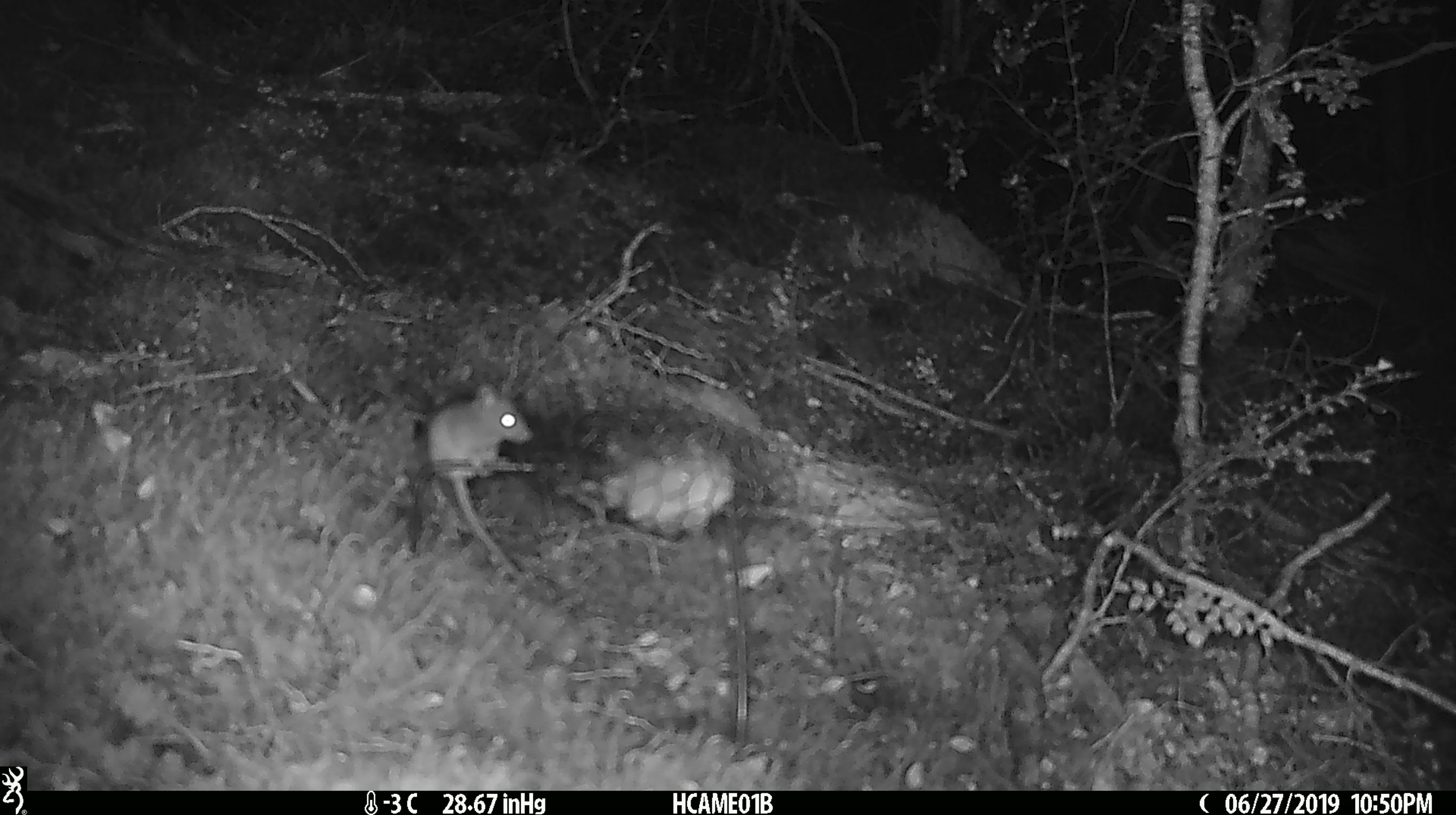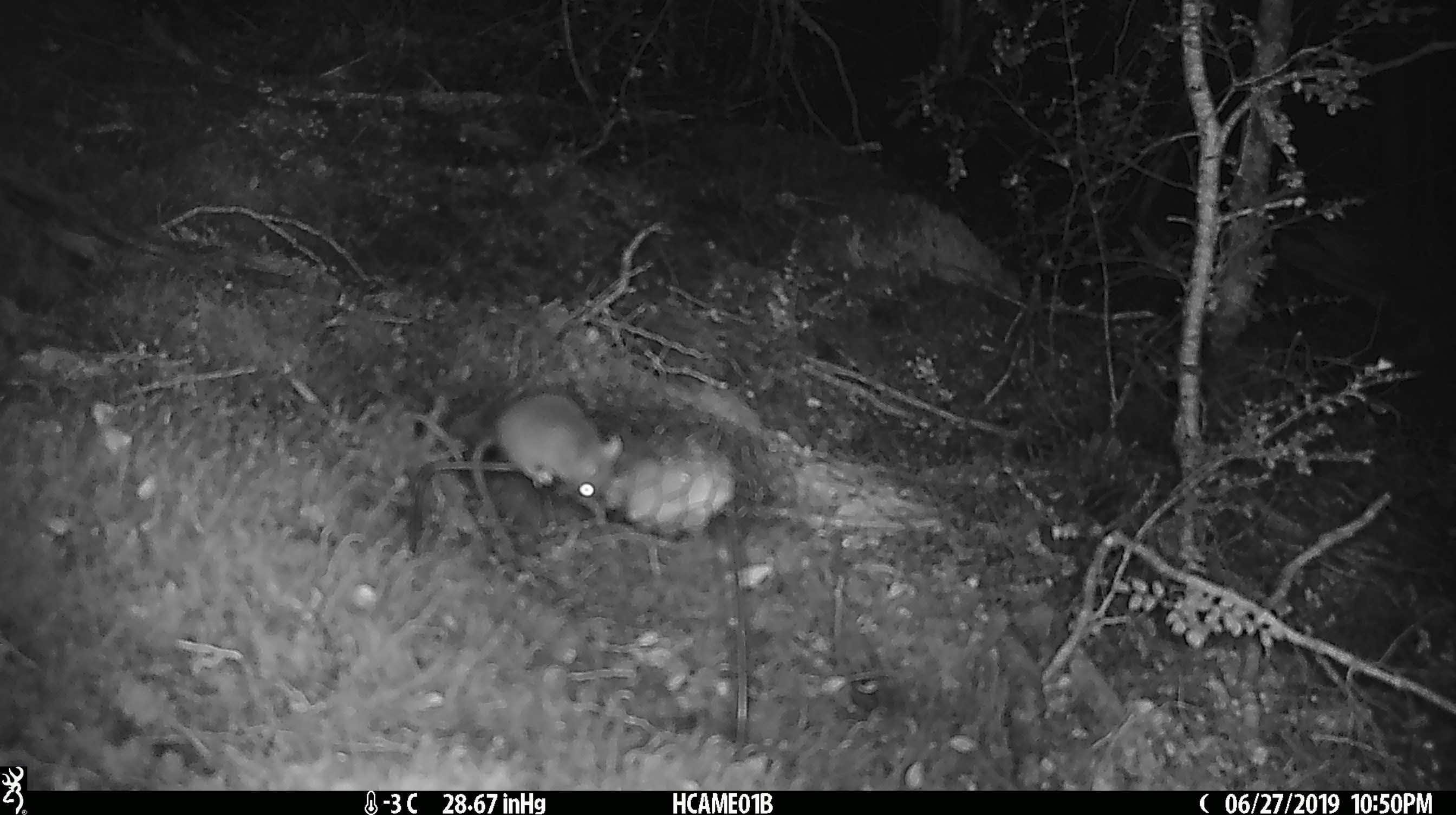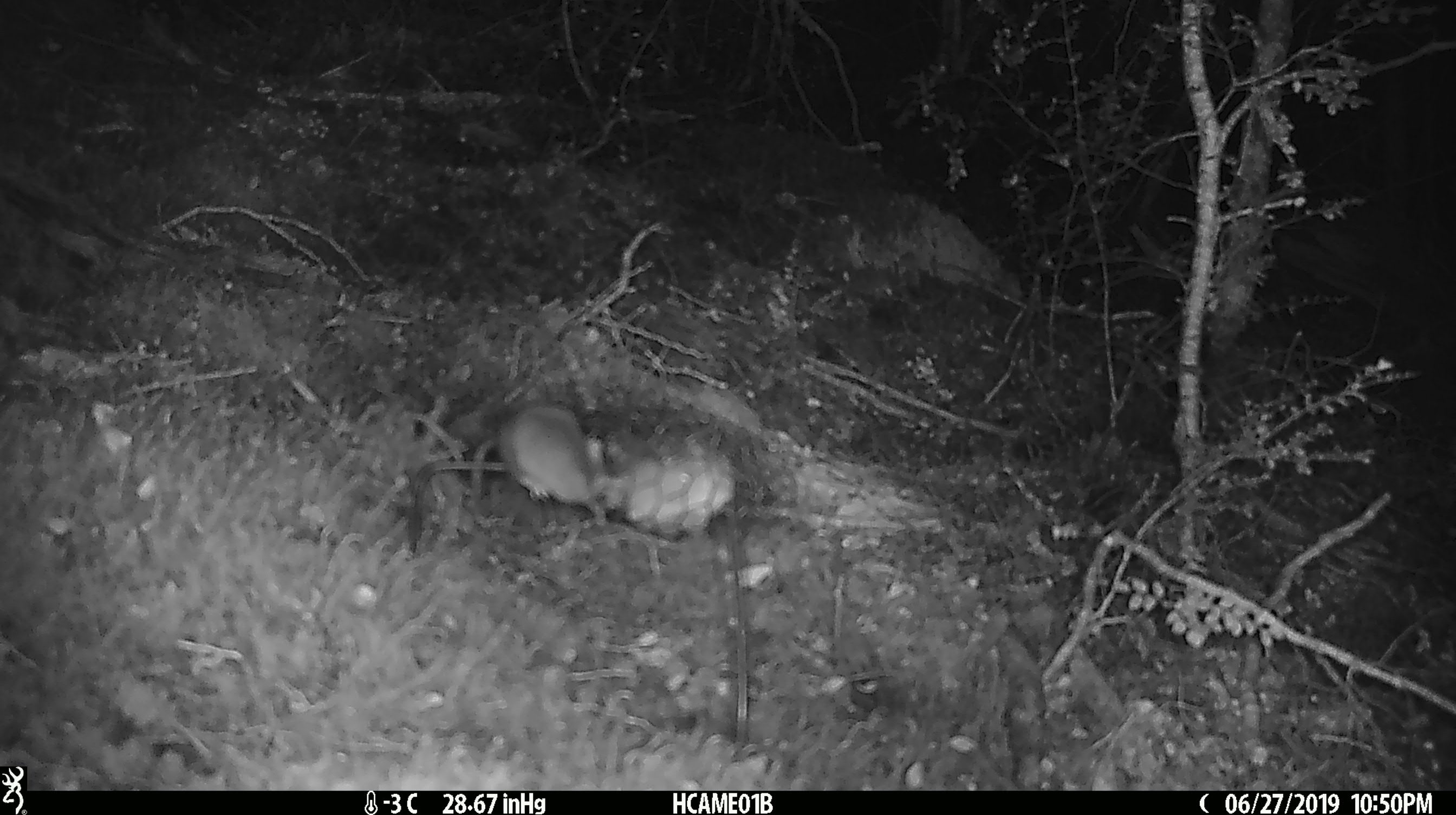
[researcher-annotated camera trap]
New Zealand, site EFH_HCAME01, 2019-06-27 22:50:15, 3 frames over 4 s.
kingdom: Animalia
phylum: Chordata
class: Mammalia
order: Rodentia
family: Muridae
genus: Mus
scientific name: Mus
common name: mouse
Mouse (Mus).